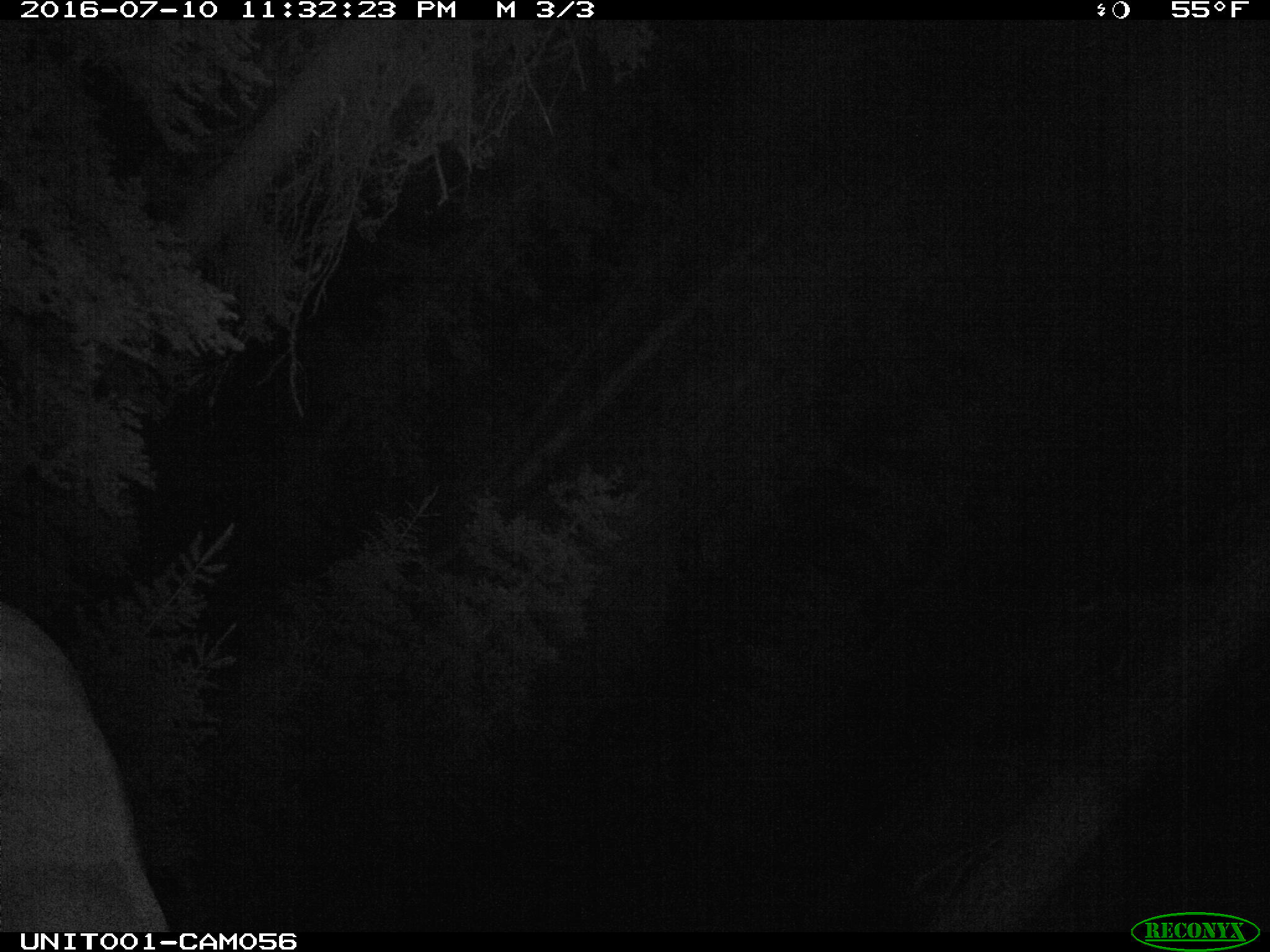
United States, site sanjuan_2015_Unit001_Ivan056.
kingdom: Animalia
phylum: Chordata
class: Mammalia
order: Artiodactyla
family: Cervidae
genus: Cervus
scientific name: Cervus elaphus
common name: red deer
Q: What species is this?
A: Cervus elaphus (red deer).